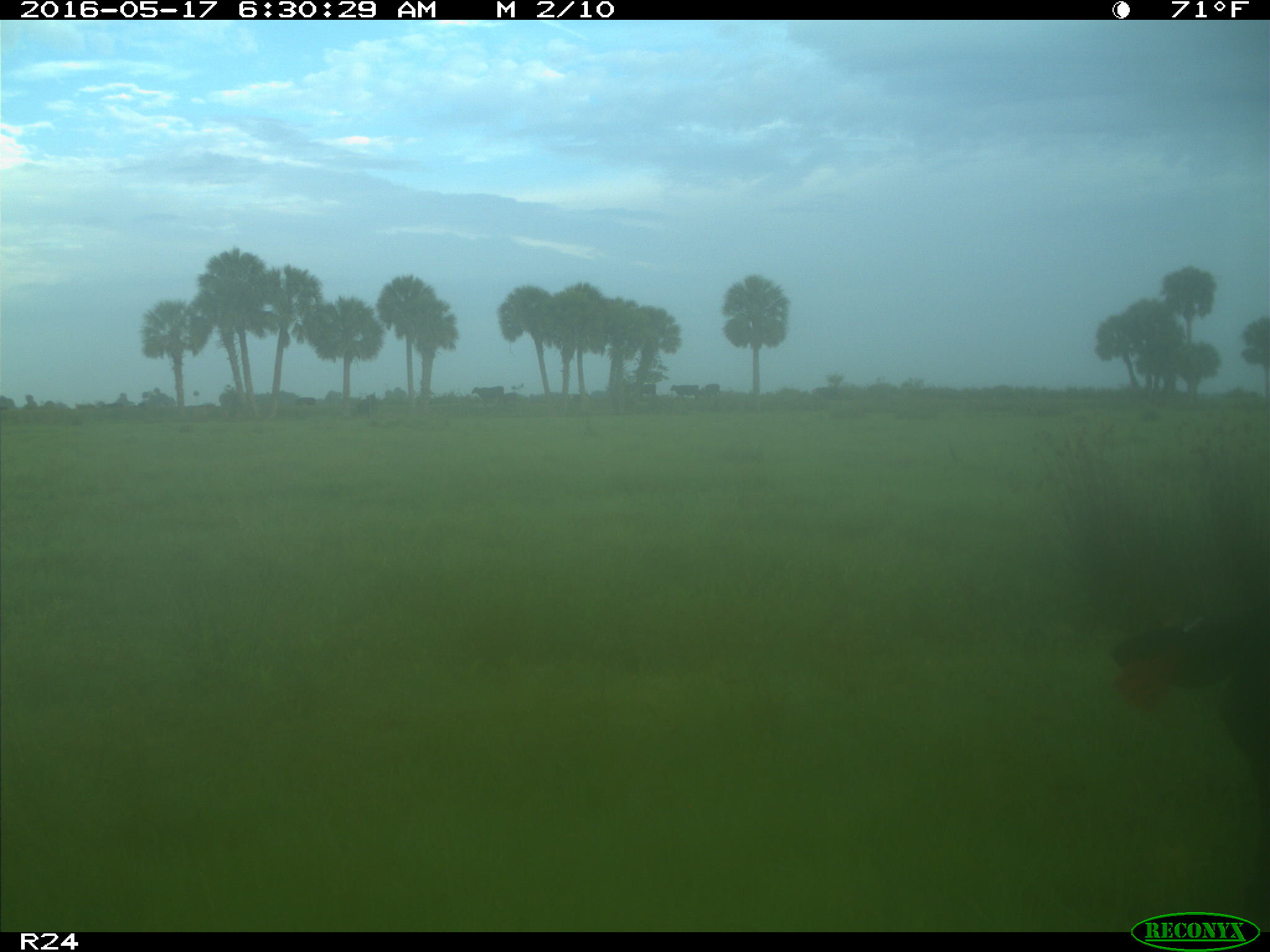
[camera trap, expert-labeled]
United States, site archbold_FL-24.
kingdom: Animalia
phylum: Chordata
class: Mammalia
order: Artiodactyla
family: Bovidae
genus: Bos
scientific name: Bos taurus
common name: domestic cow